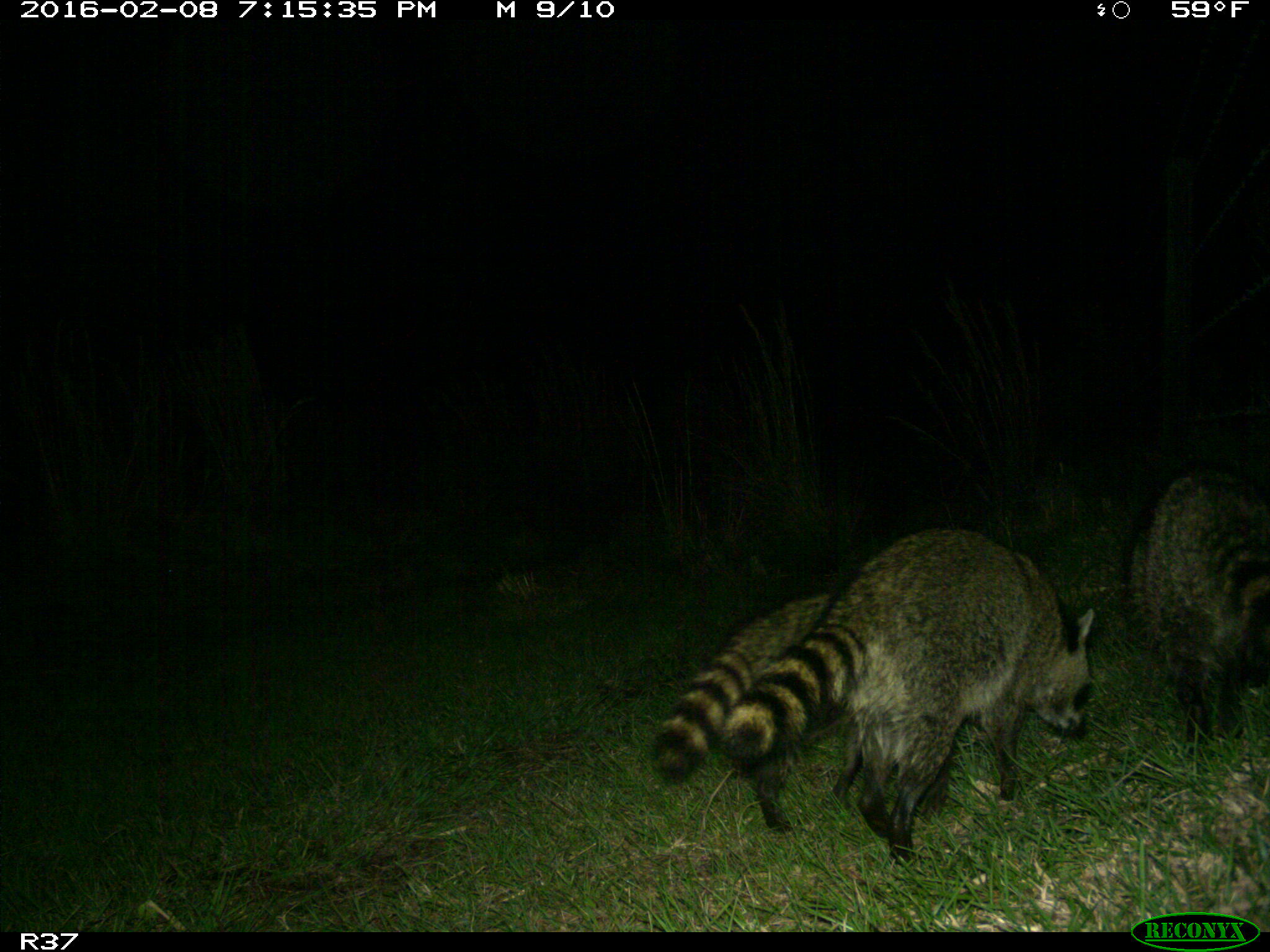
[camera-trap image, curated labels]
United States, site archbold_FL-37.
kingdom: Animalia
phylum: Chordata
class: Mammalia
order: Carnivora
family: Procyonidae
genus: Procyon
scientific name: Procyon lotor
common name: common raccoon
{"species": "Procyon lotor (common raccoon)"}